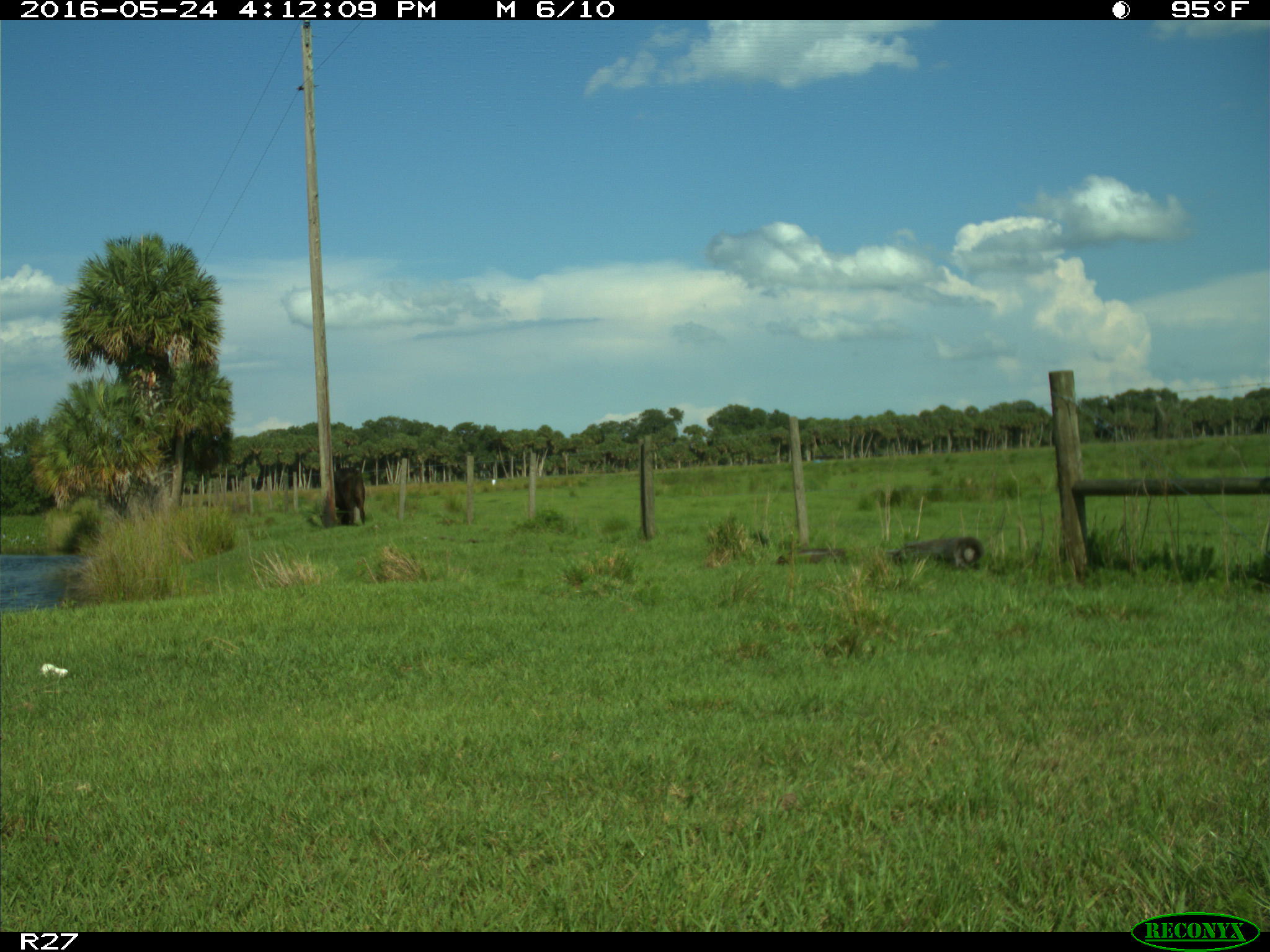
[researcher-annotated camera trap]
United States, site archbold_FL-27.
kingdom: Animalia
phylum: Chordata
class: Mammalia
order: Artiodactyla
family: Bovidae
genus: Bos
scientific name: Bos taurus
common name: domestic cow